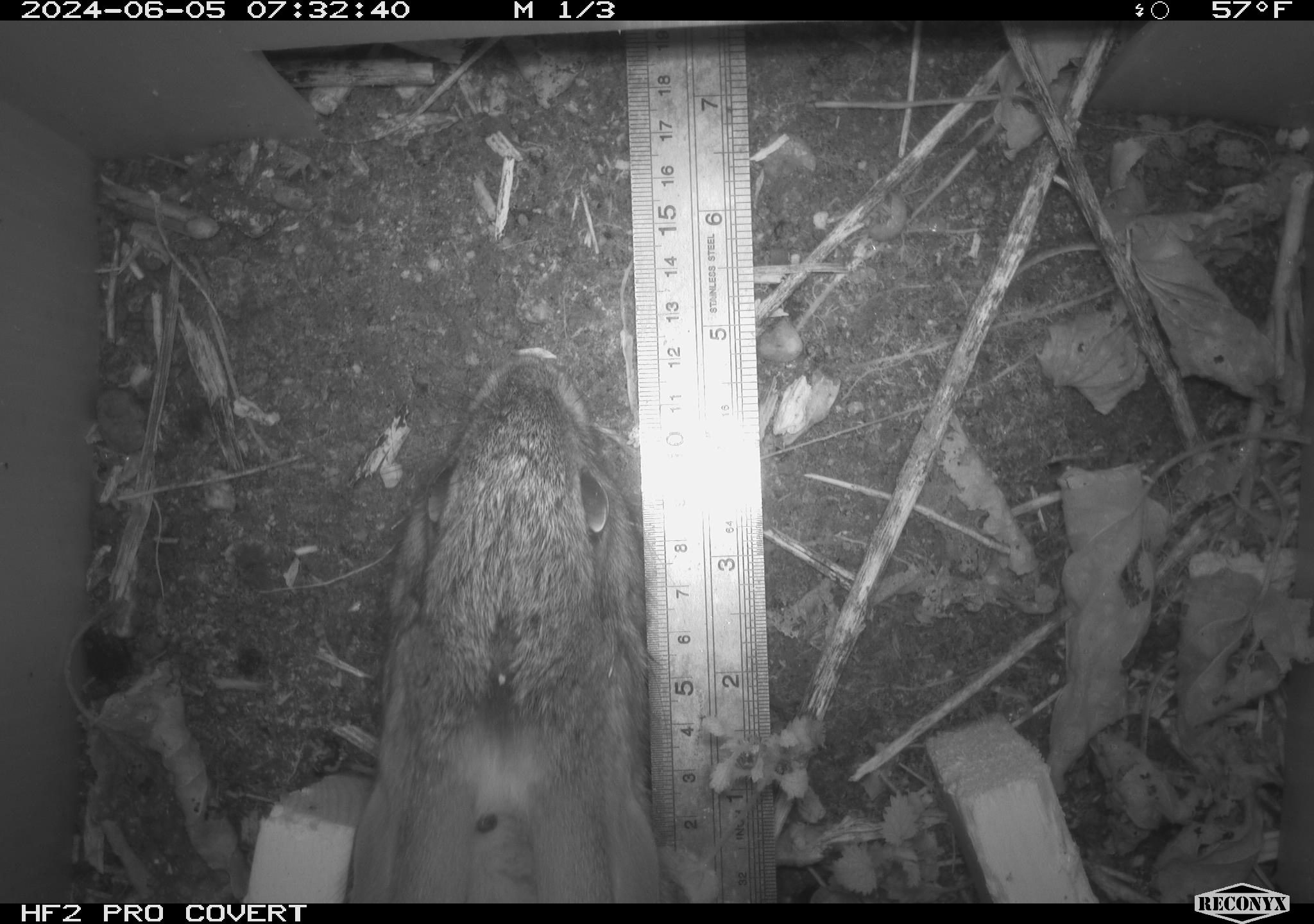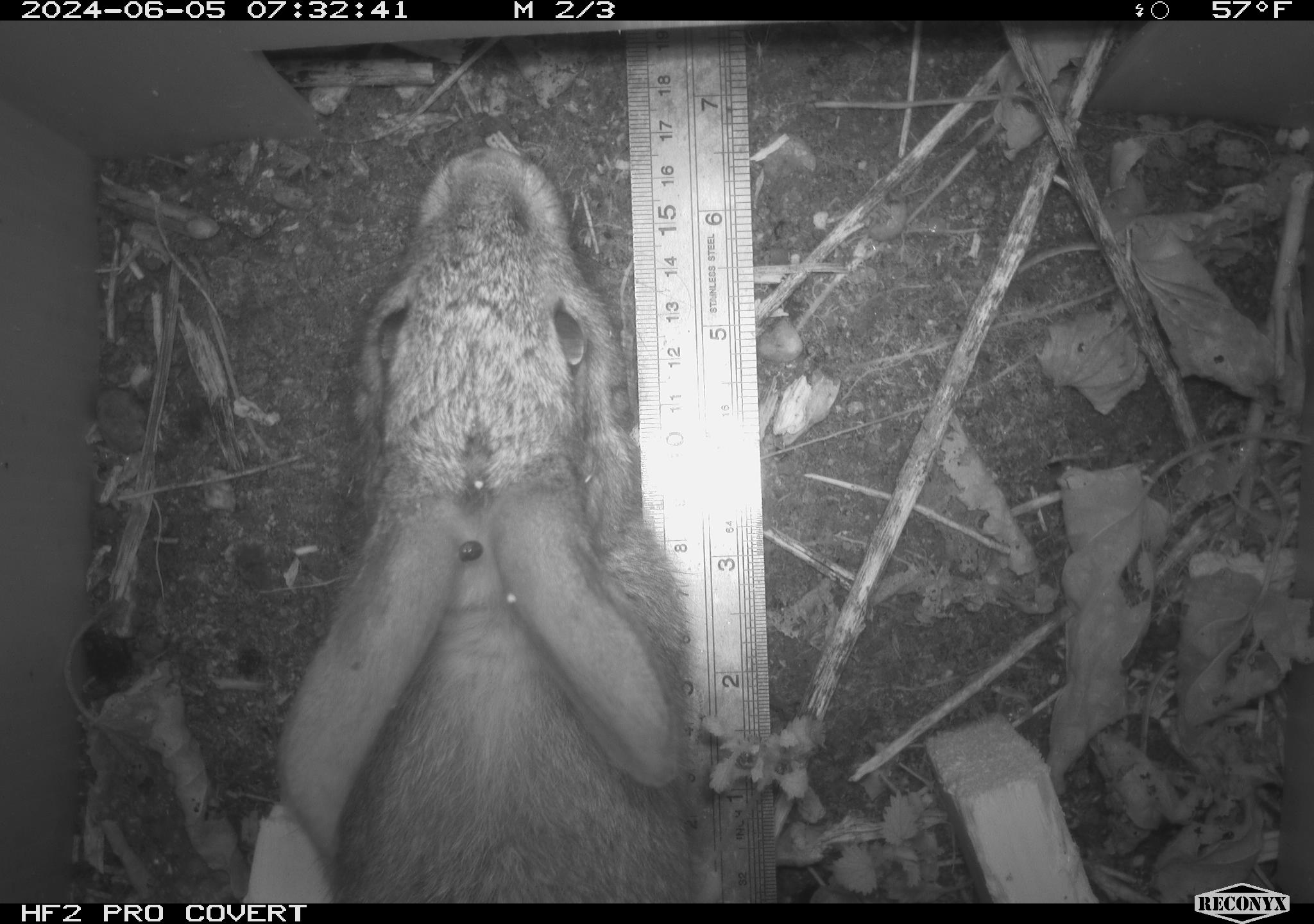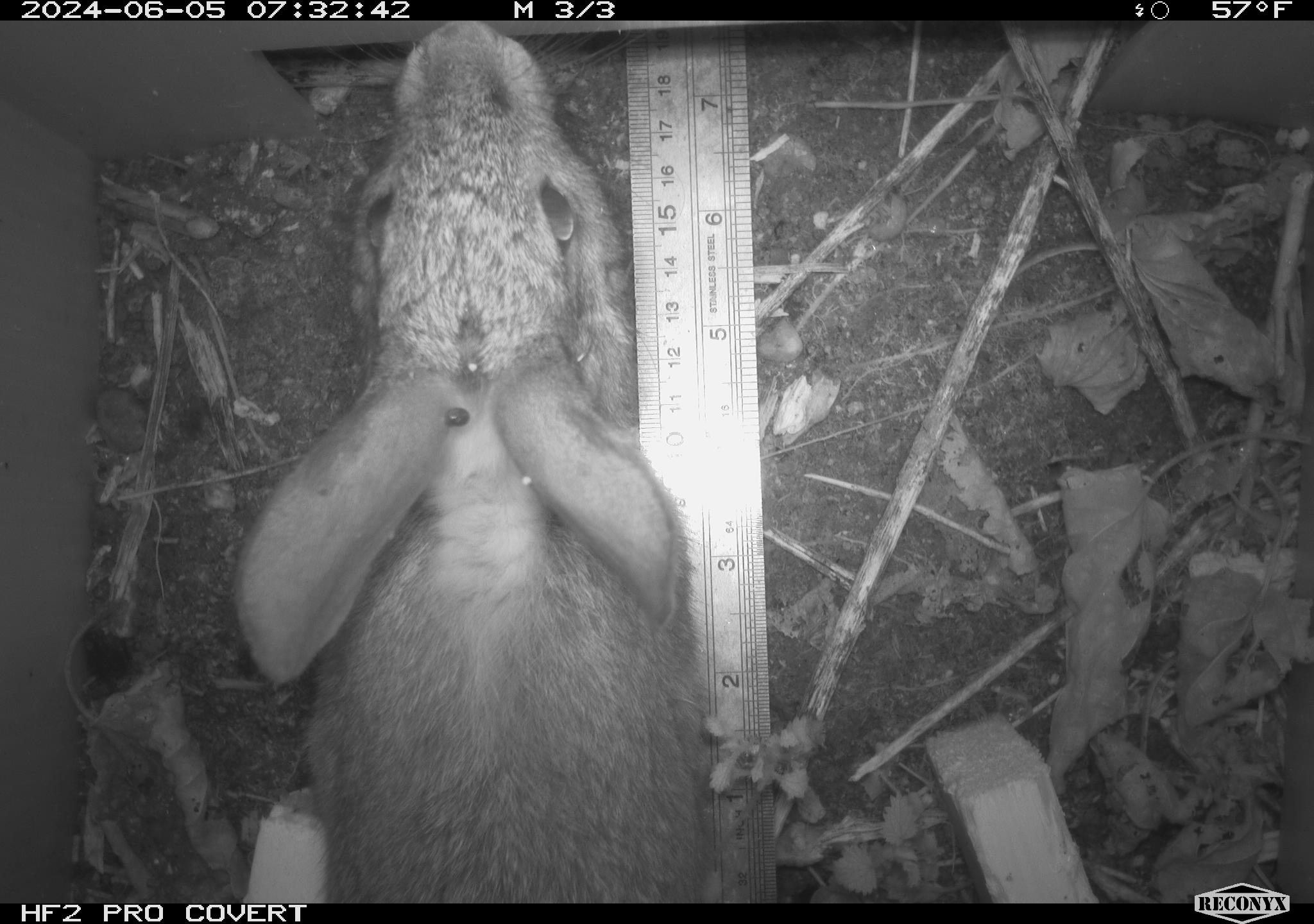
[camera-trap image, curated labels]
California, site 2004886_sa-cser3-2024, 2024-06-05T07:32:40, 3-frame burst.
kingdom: Animalia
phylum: Chordata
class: Mammalia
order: Lagomorpha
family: Leporidae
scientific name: Leporidae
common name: rabbit or hare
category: rabbit and hare family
Rabbit and hare family (rabbit or hare) (Leporidae).